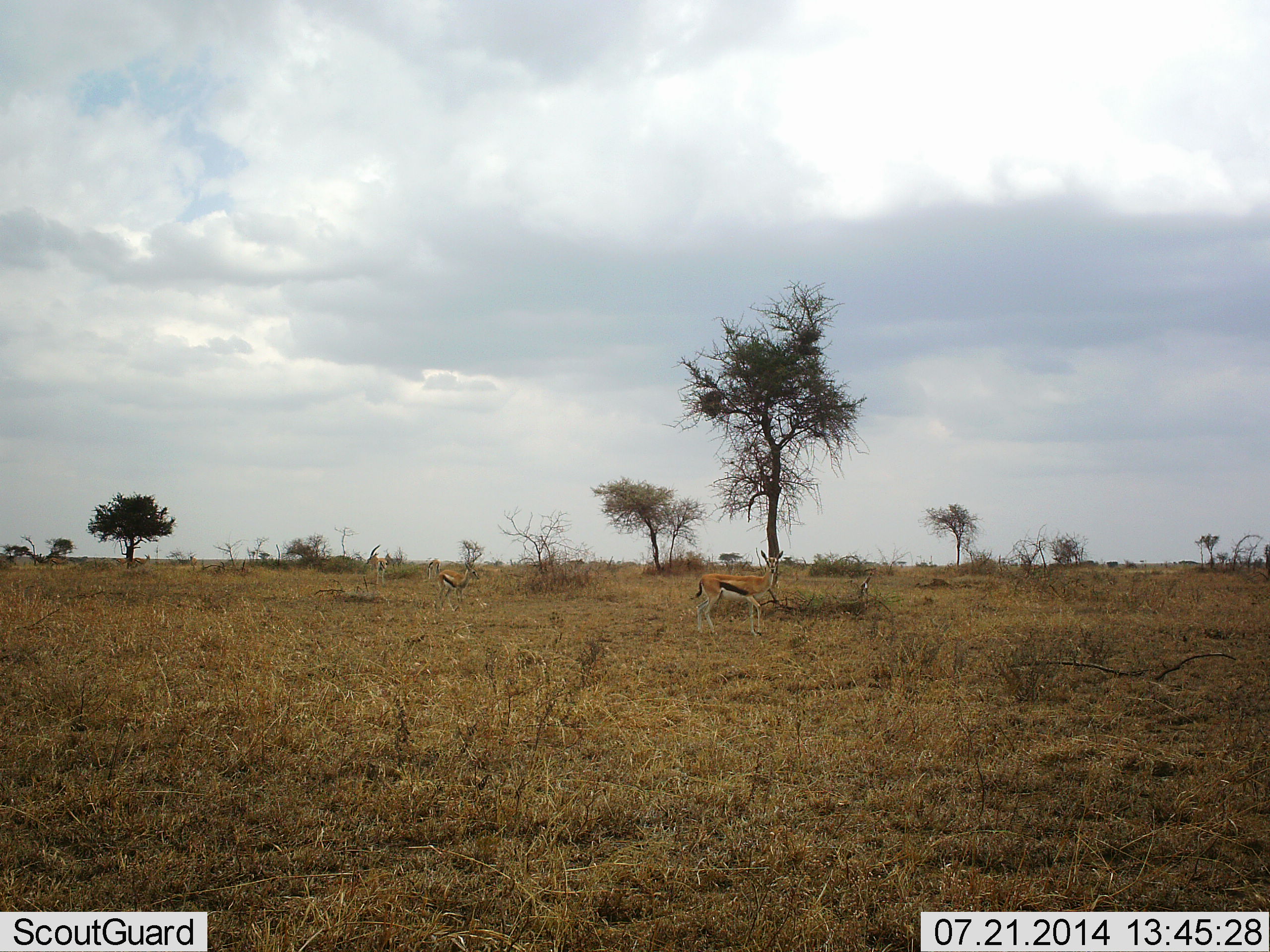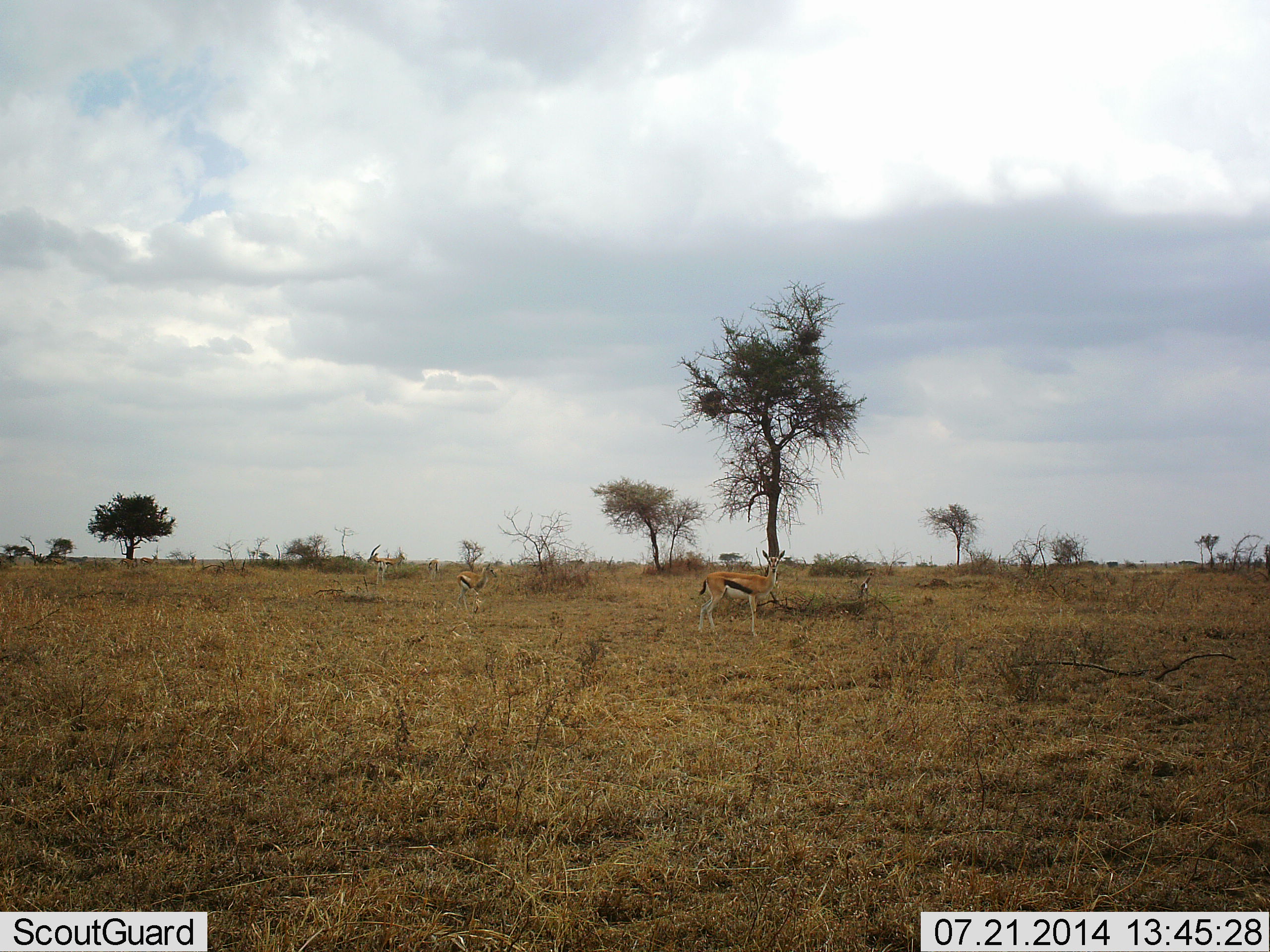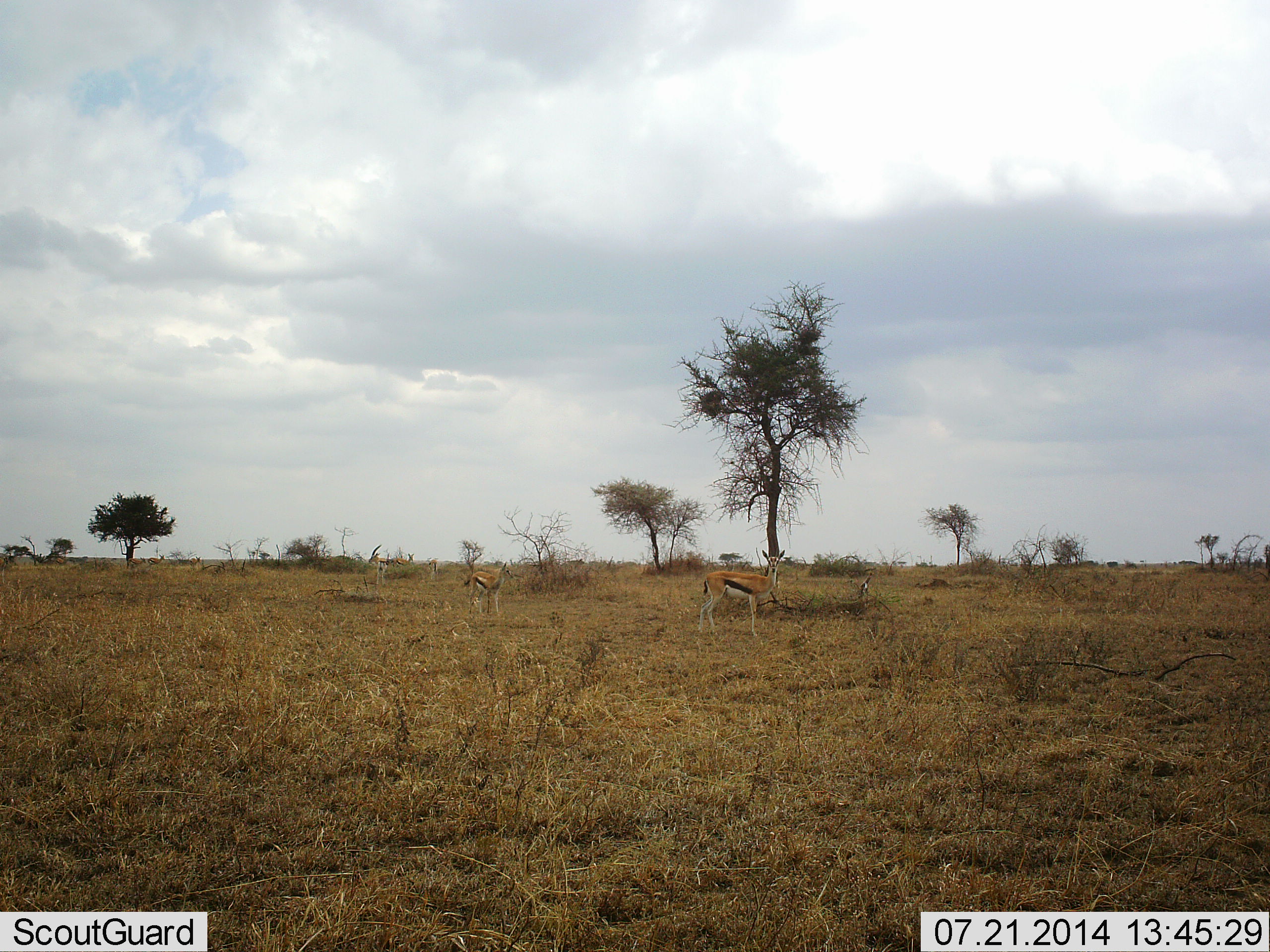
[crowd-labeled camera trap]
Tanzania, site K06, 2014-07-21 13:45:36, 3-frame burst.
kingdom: Animalia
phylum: Chordata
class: Mammalia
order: Artiodactyla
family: Bovidae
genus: Eudorcas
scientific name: Eudorcas thomsonii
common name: thomson's gazelle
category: gazellethomsons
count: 6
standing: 100%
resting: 0%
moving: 60%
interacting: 0%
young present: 0%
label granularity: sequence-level